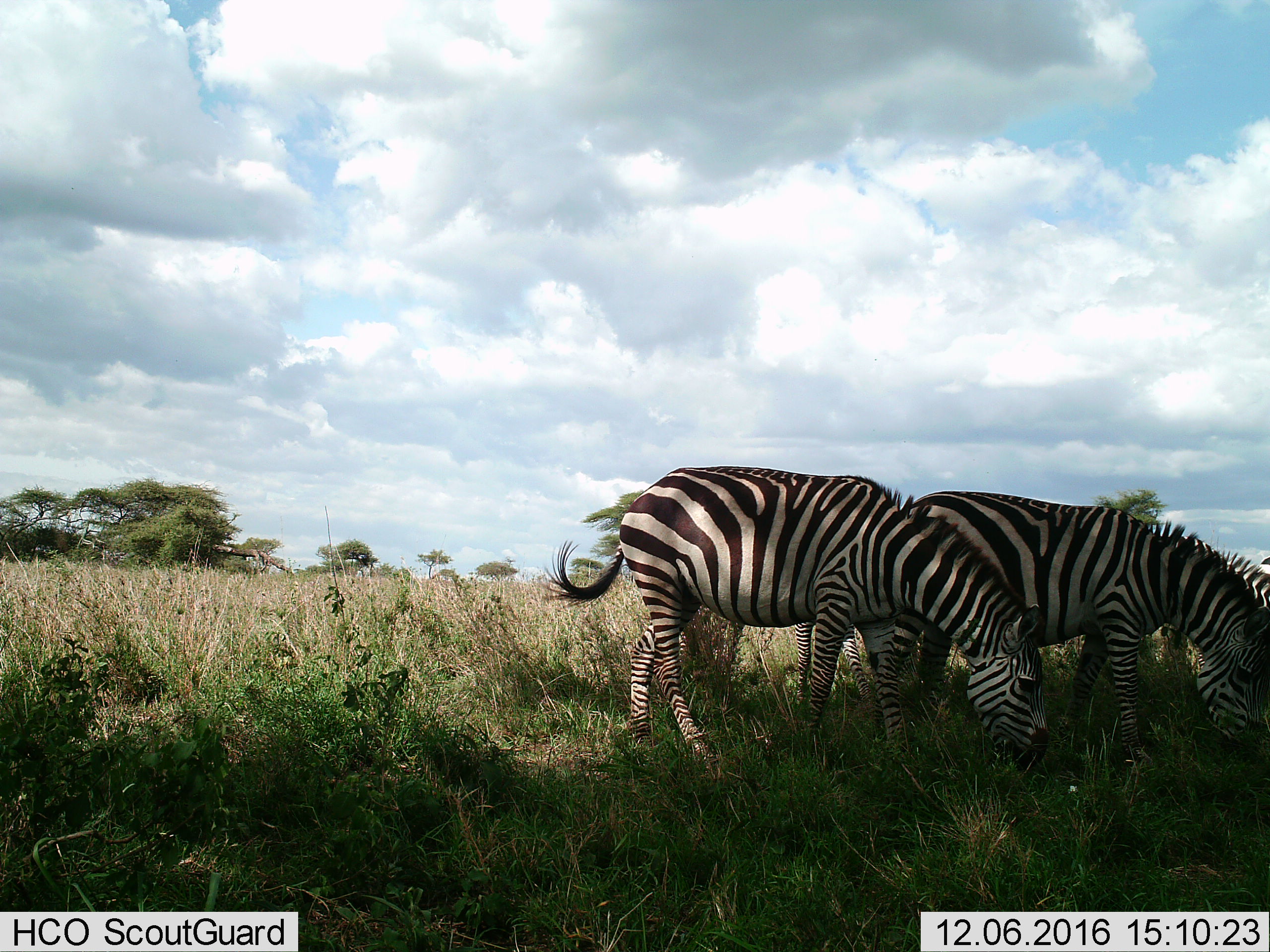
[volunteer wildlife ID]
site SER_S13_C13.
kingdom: Animalia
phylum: Chordata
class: Mammalia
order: Perissodactyla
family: Equidae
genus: Equus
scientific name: Equus quagga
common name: plains zebra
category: zebraplains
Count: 2.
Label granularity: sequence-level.